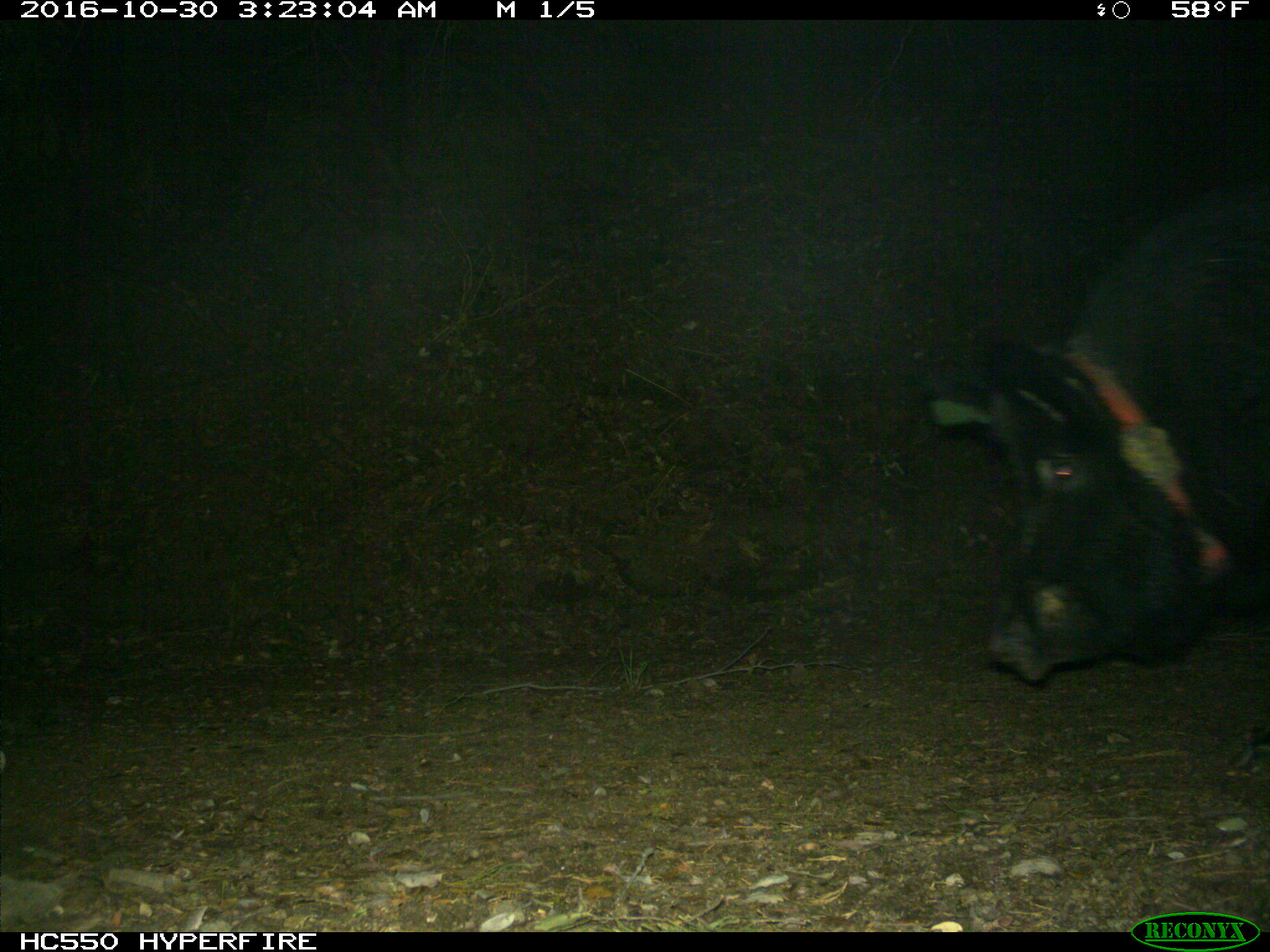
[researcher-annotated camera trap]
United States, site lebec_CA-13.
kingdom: Animalia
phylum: Chordata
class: Mammalia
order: Artiodactyla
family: Suidae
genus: Sus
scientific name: Sus scrofa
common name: wild boar